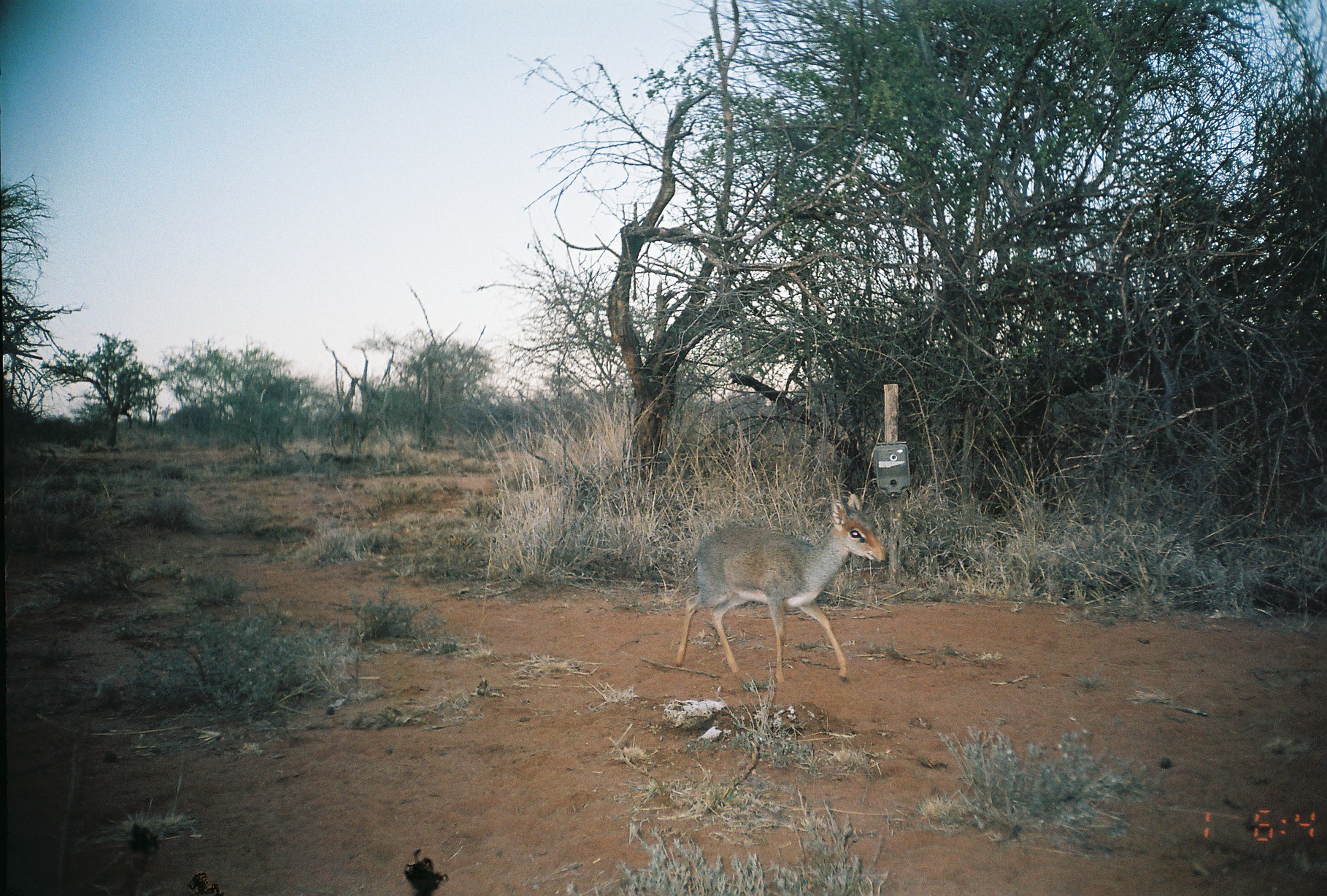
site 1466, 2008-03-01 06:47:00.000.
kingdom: Animalia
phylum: Chordata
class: Mammalia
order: Artiodactyla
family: Bovidae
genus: Madoqua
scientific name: Madoqua guentheri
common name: günther's dik-dik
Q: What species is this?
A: Madoqua guentheri (günther's dik-dik).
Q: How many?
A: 1.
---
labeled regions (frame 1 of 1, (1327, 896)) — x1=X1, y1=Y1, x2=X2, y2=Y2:
madoqua guentheri: x1=674, y1=491, x2=886, y2=693